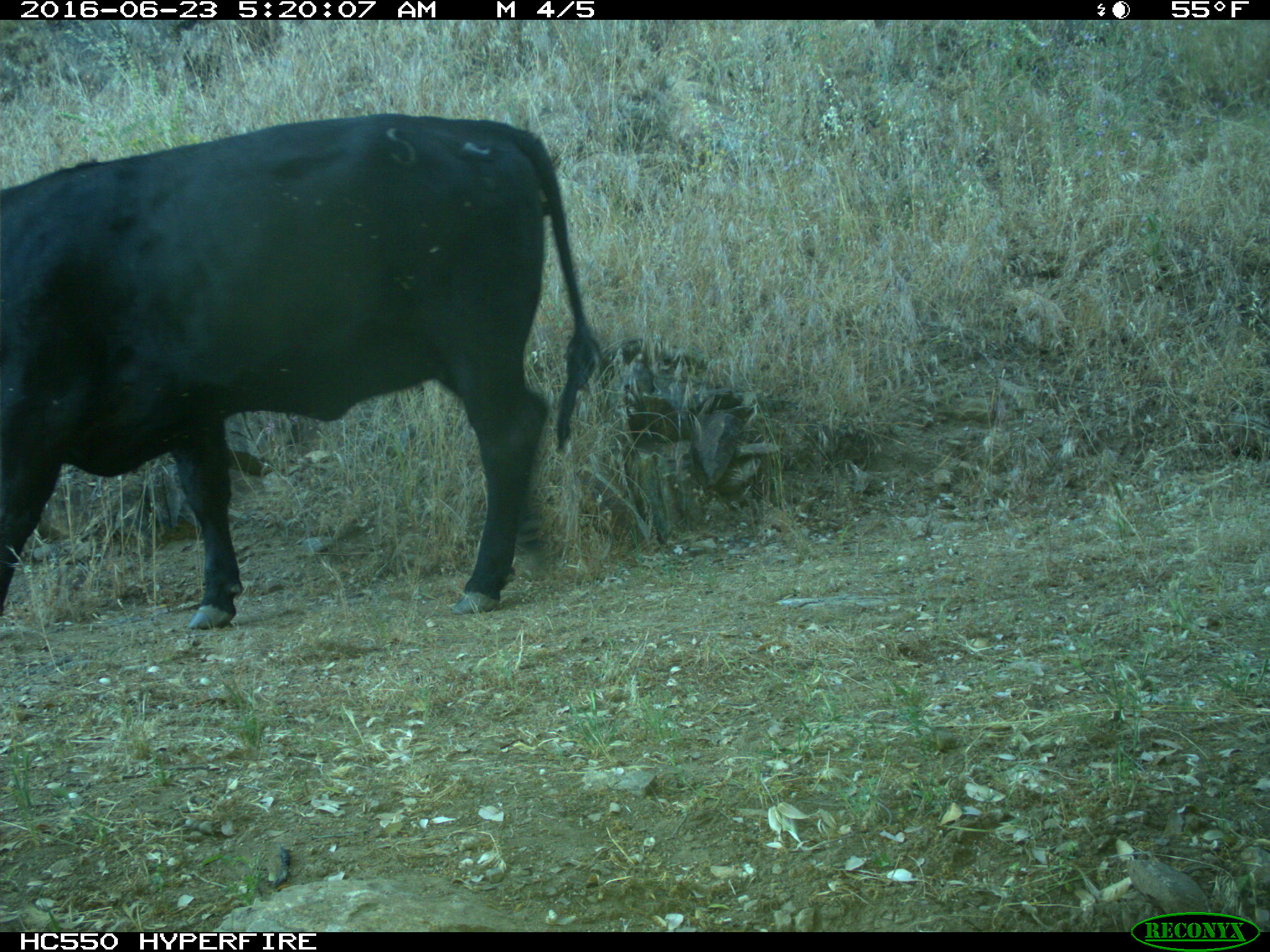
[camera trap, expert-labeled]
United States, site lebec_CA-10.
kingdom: Animalia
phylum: Chordata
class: Mammalia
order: Artiodactyla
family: Bovidae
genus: Bos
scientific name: Bos taurus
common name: domestic cow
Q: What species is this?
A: Bos taurus (domestic cow).